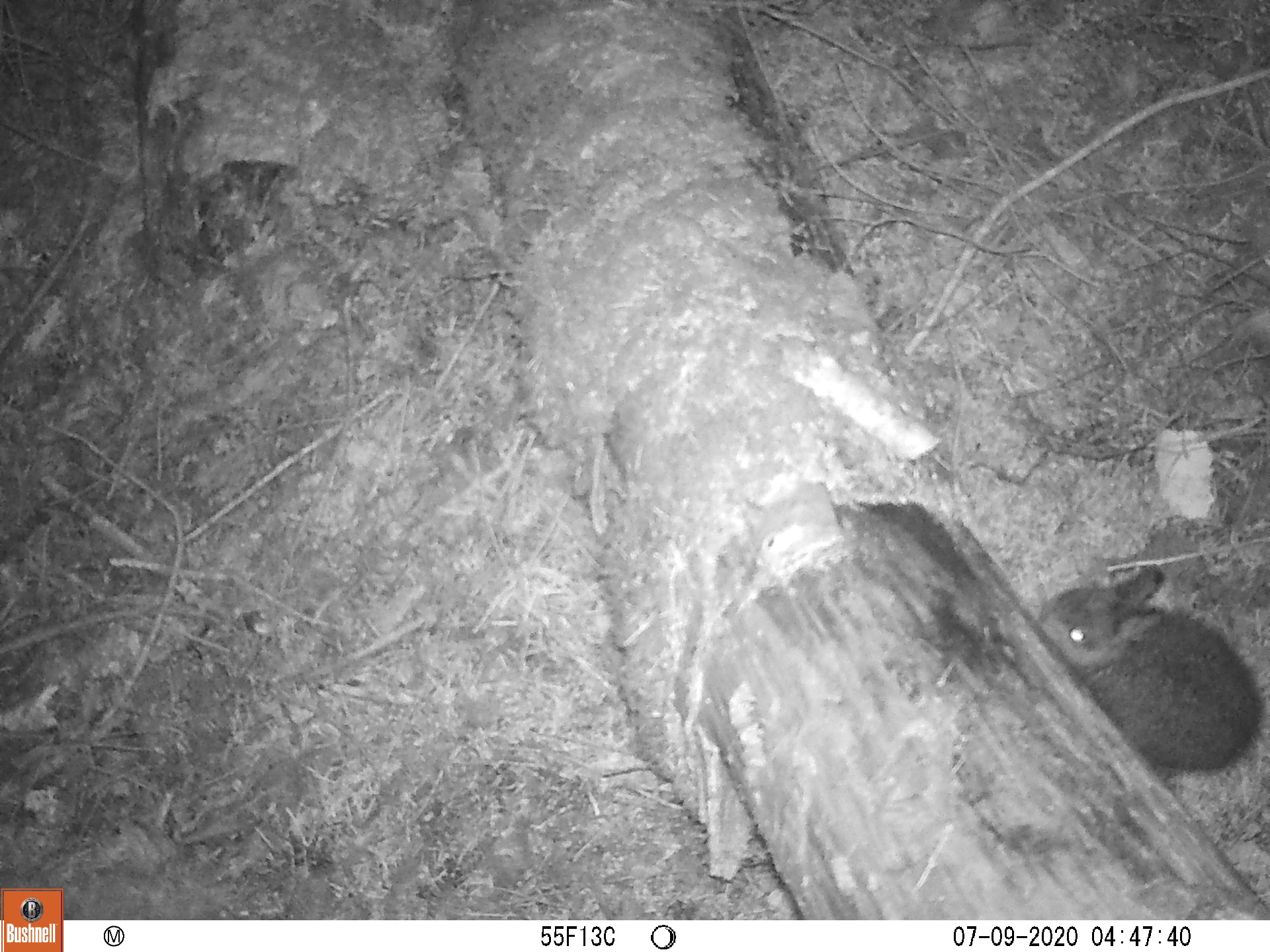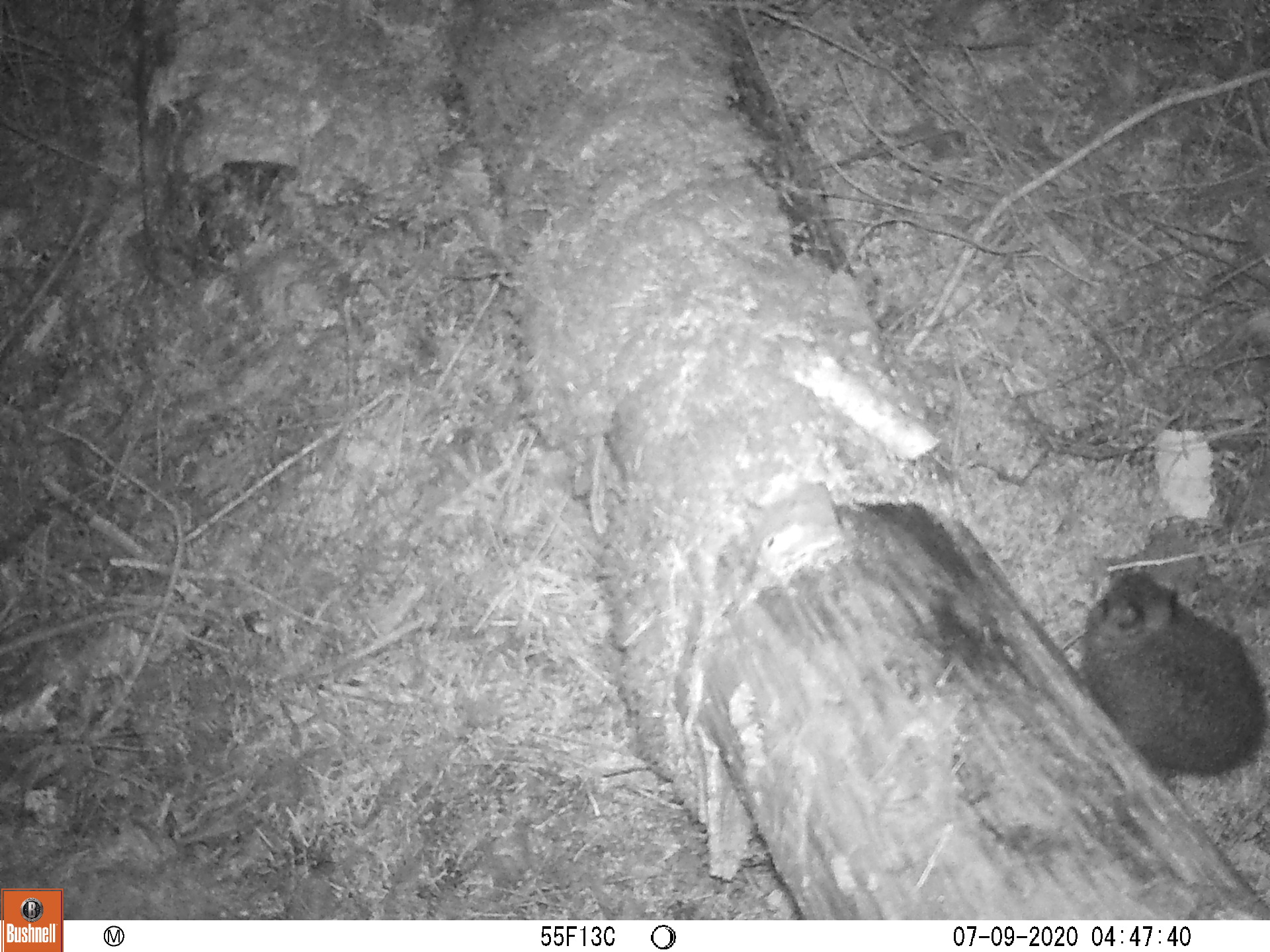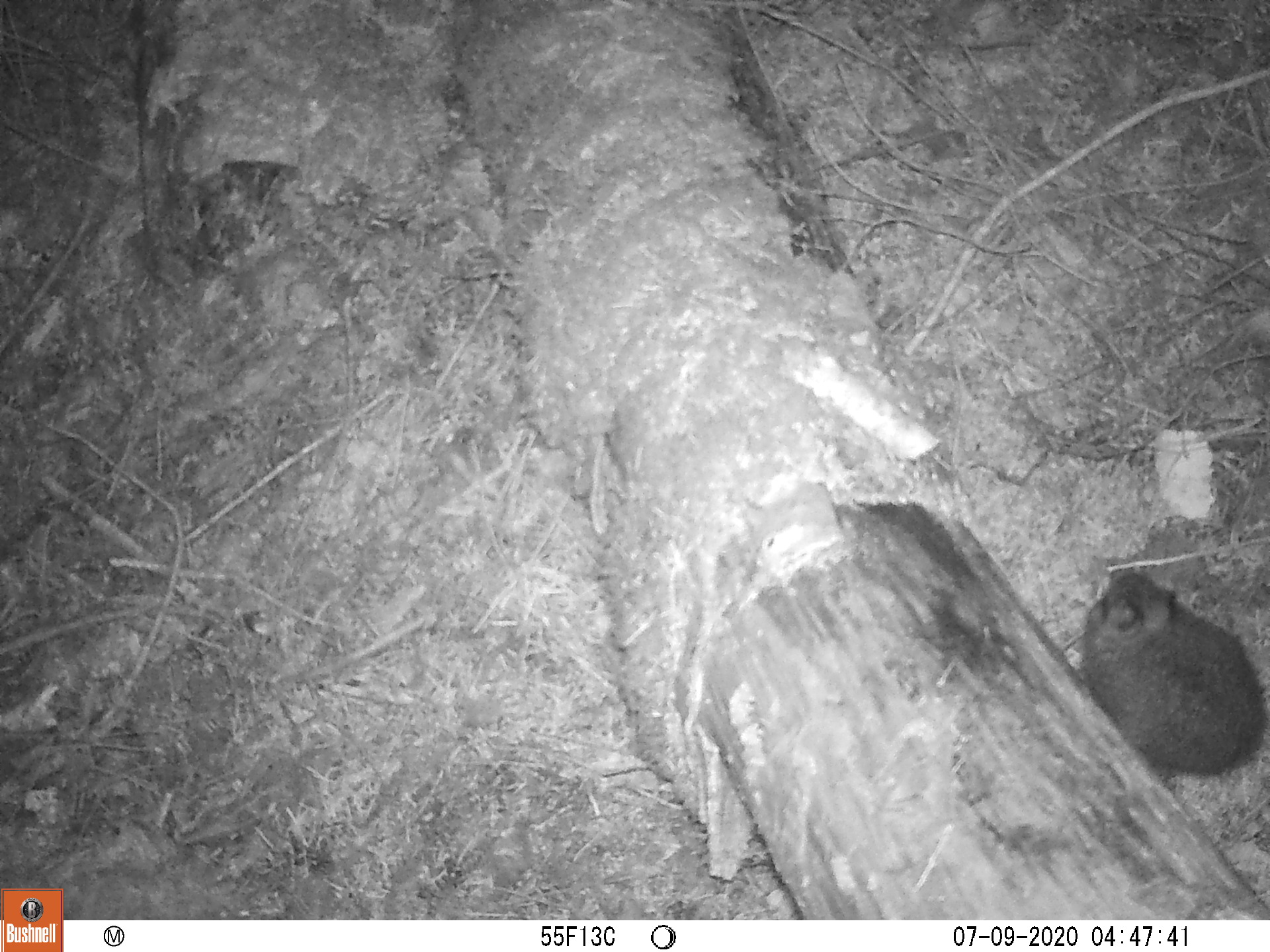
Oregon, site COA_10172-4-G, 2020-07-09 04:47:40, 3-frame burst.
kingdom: Animalia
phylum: Chordata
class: Mammalia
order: Lagomorpha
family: Leporidae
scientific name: Leporidae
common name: hares and rabbits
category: leporidae family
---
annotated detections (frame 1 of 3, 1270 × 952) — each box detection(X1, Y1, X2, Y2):
leporidae family: detection(1033, 562, 1265, 780)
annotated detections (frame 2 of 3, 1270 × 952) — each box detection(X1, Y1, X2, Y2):
leporidae family: detection(1083, 571, 1267, 786)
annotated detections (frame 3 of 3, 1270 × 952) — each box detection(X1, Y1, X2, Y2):
leporidae family: detection(1078, 568, 1267, 771)